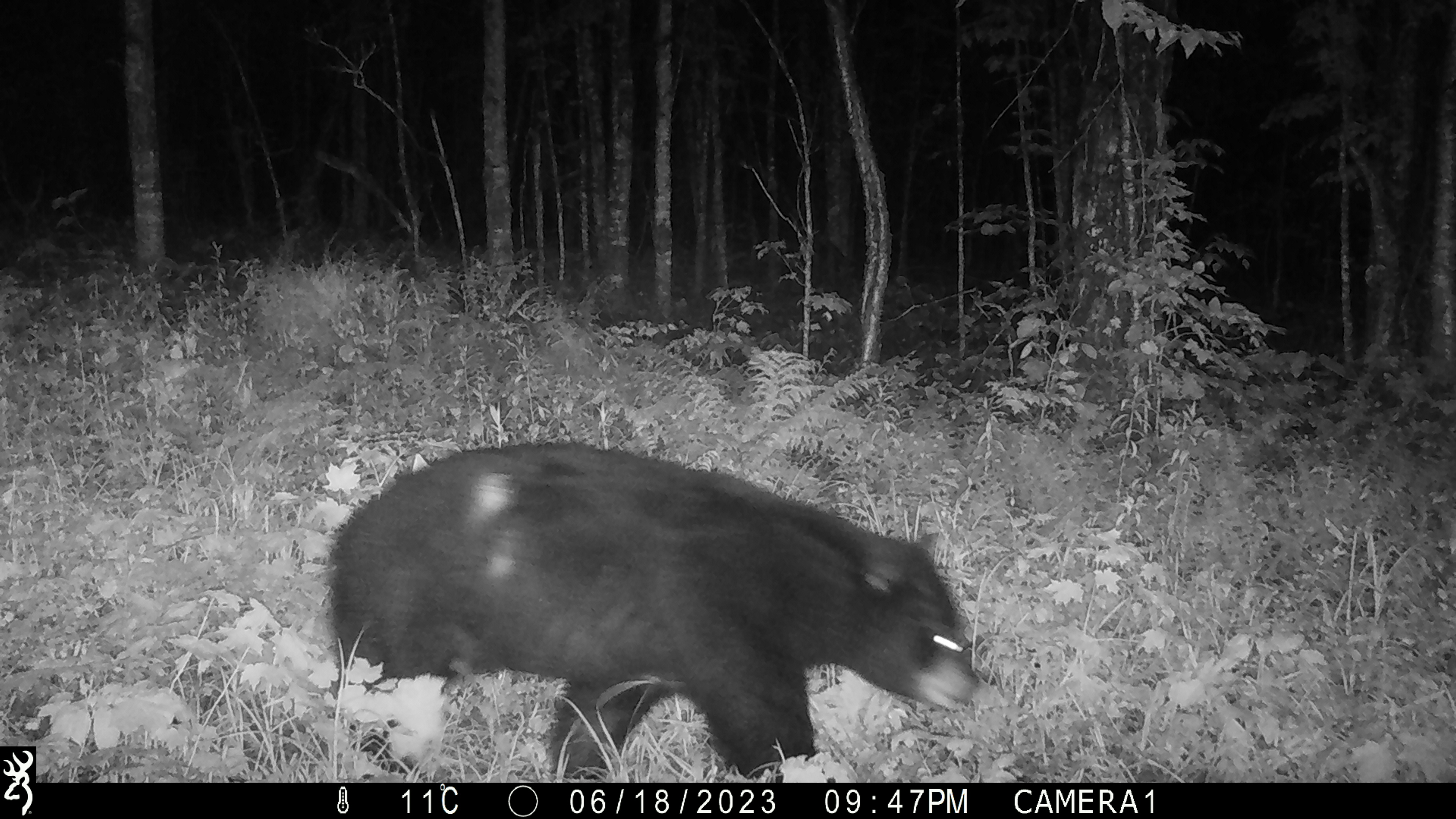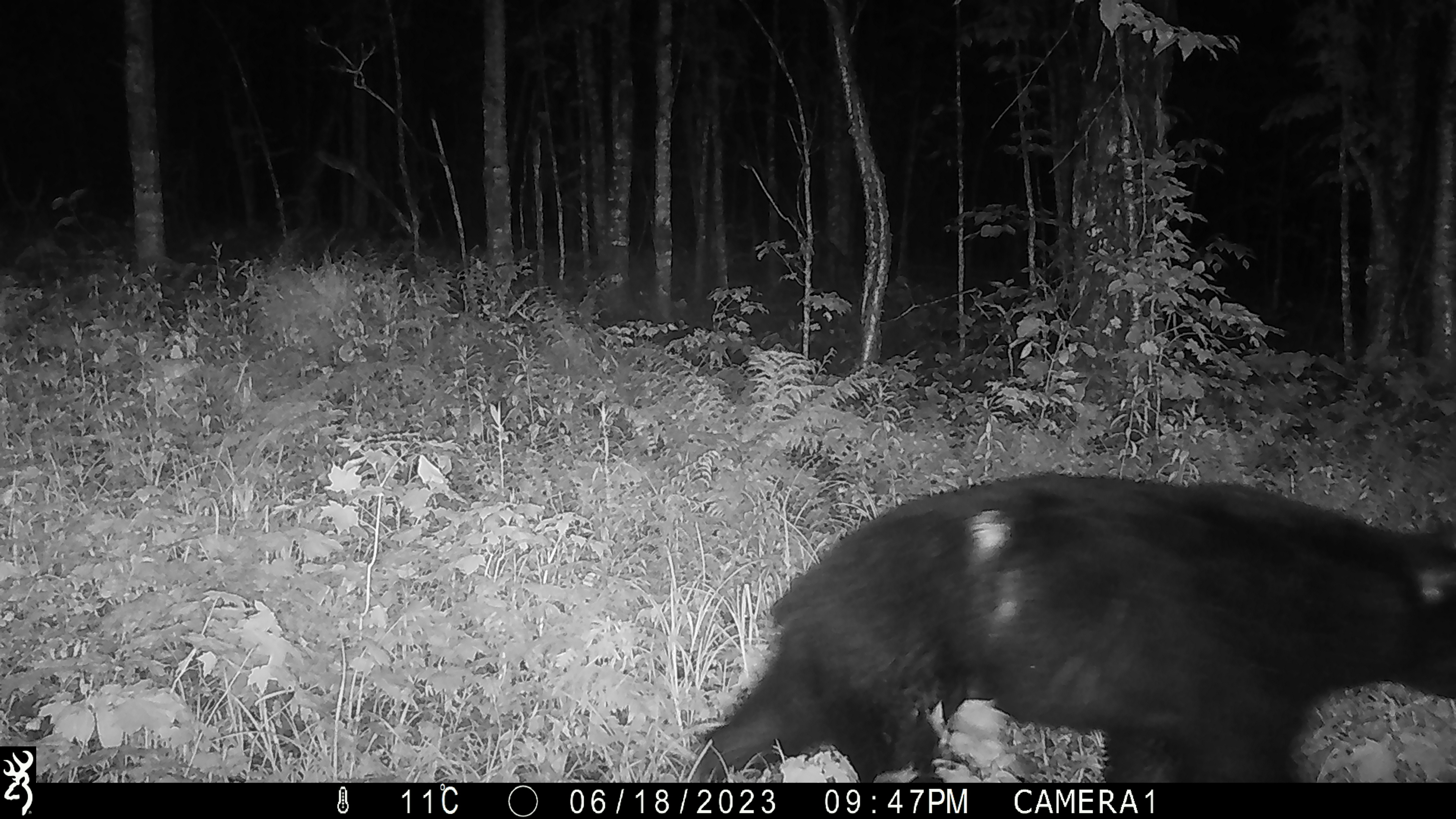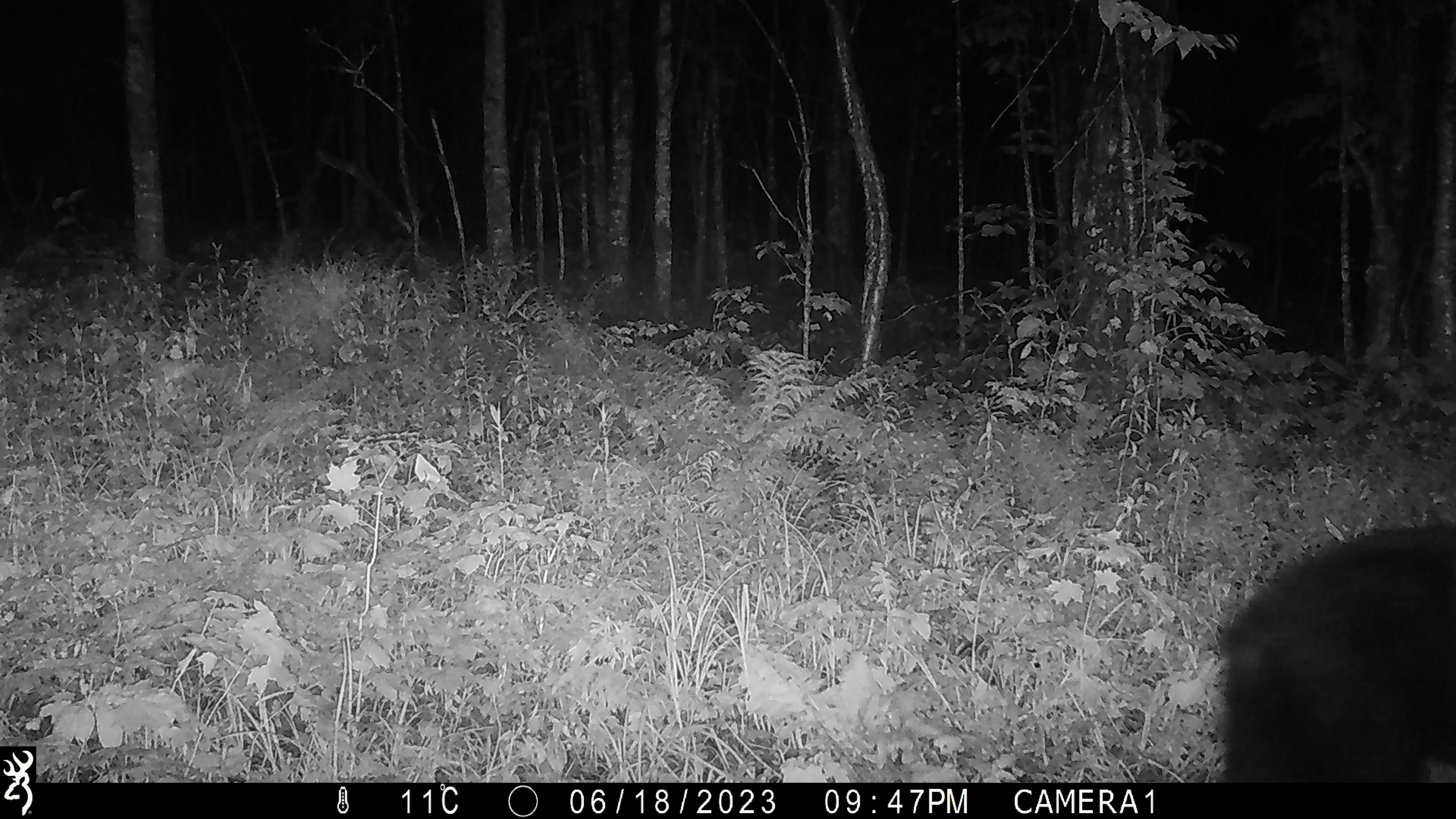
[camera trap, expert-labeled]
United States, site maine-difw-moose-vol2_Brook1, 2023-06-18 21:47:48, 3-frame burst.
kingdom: Animalia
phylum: Chordata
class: Mammalia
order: Carnivora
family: Ursidae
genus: Ursus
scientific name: Ursus americanus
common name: black bear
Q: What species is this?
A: Black bear (Ursus americanus).